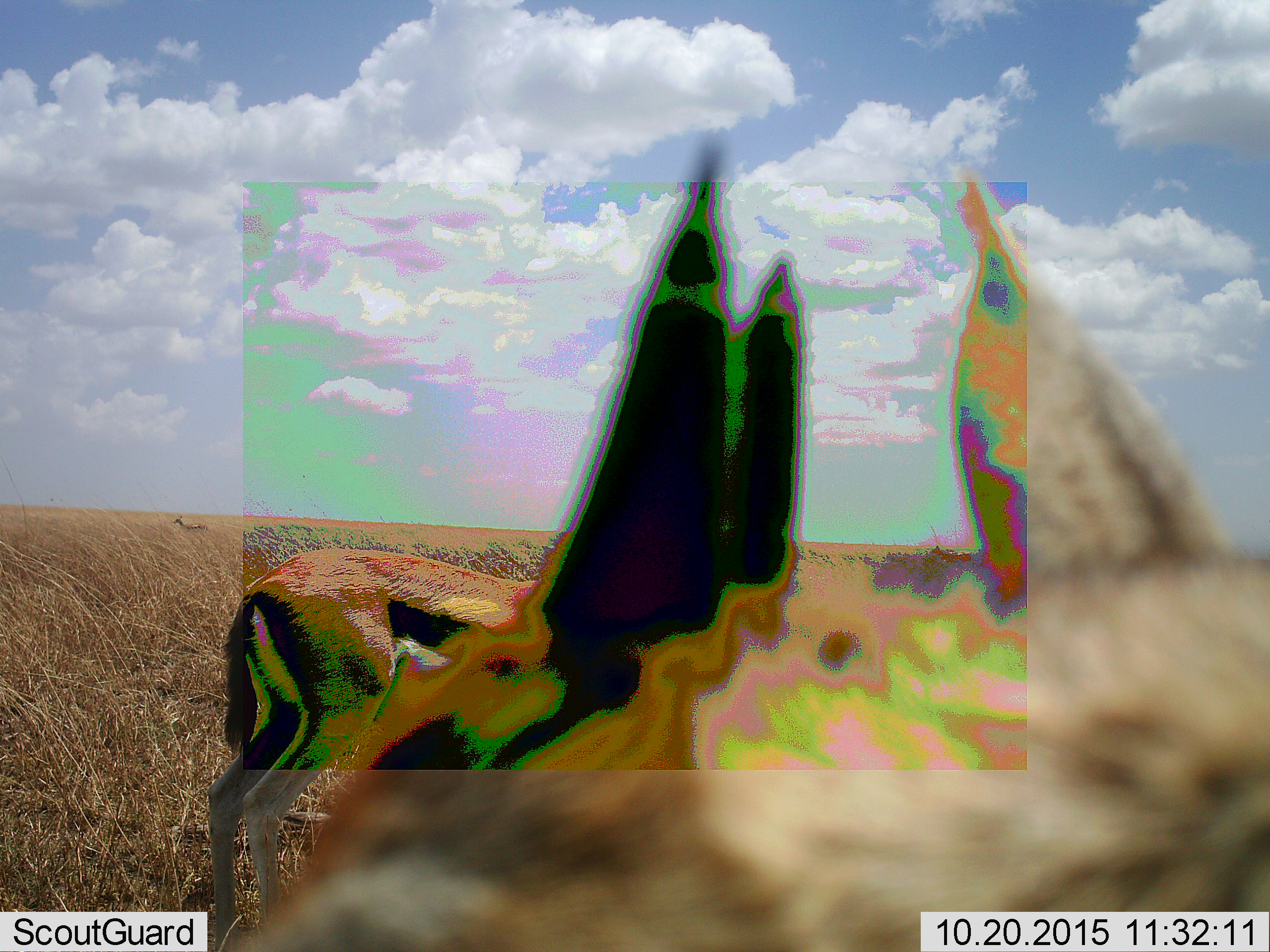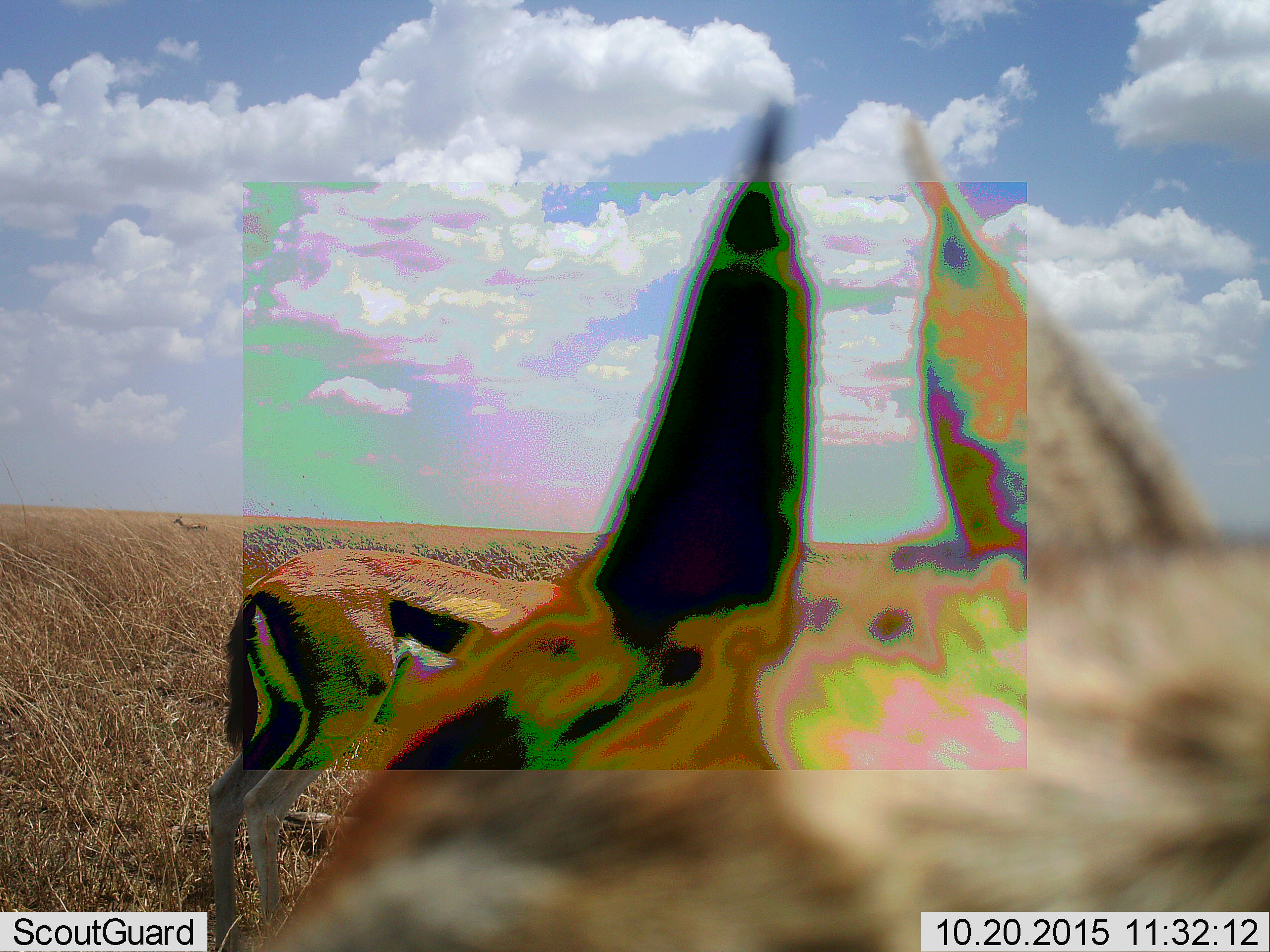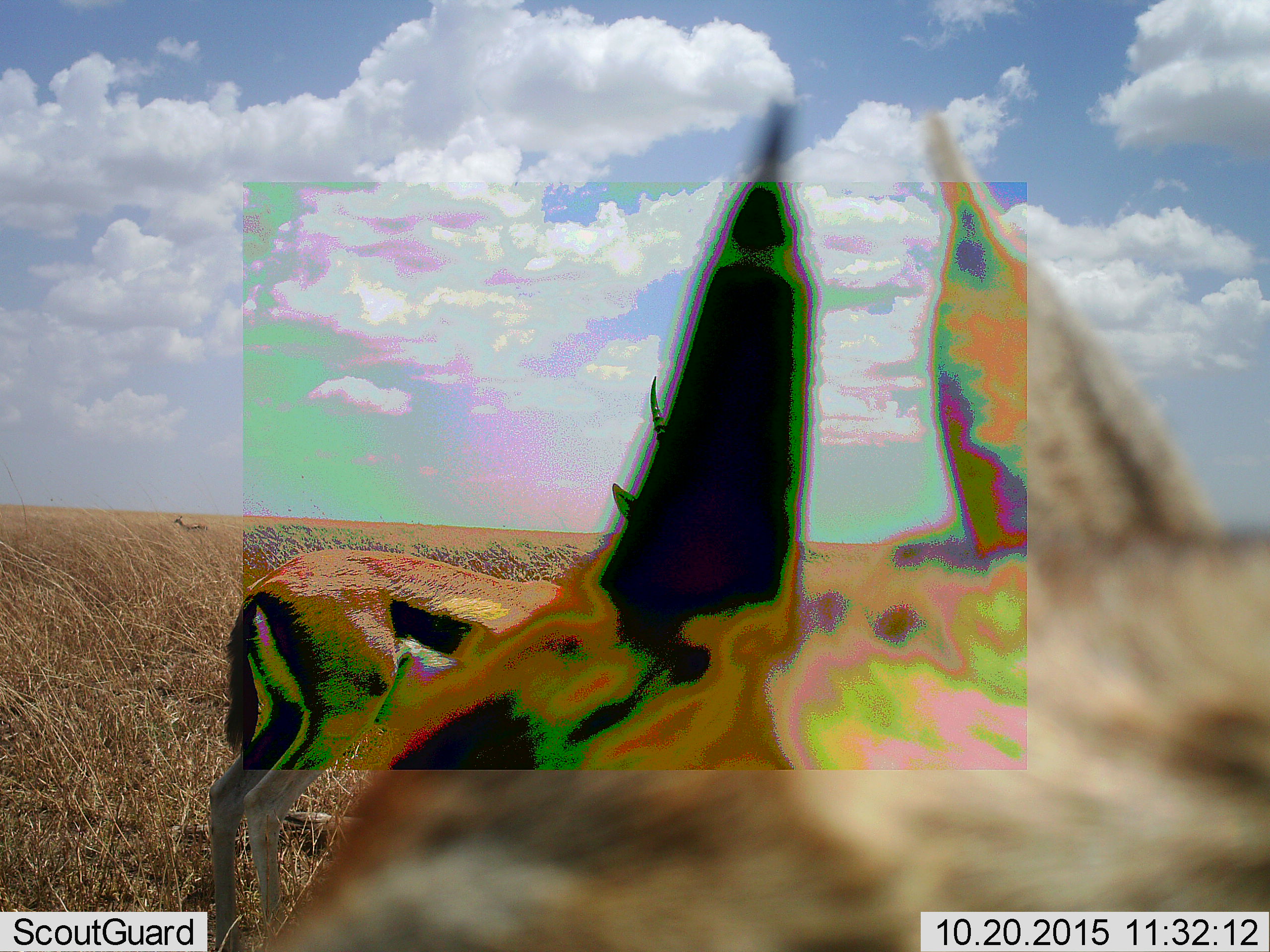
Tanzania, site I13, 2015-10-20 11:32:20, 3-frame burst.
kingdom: Animalia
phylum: Chordata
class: Mammalia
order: Artiodactyla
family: Bovidae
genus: Eudorcas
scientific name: Eudorcas thomsonii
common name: thomson's gazelle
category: gazellethomsons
Gazellethomsons (thomson's gazelle) (Eudorcas thomsonii), count 3. Behavior (volunteer vote fractions): standing 88%, resting 12%, moving 0%, interacting 0%. Young present (vote fraction): 0%. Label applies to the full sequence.